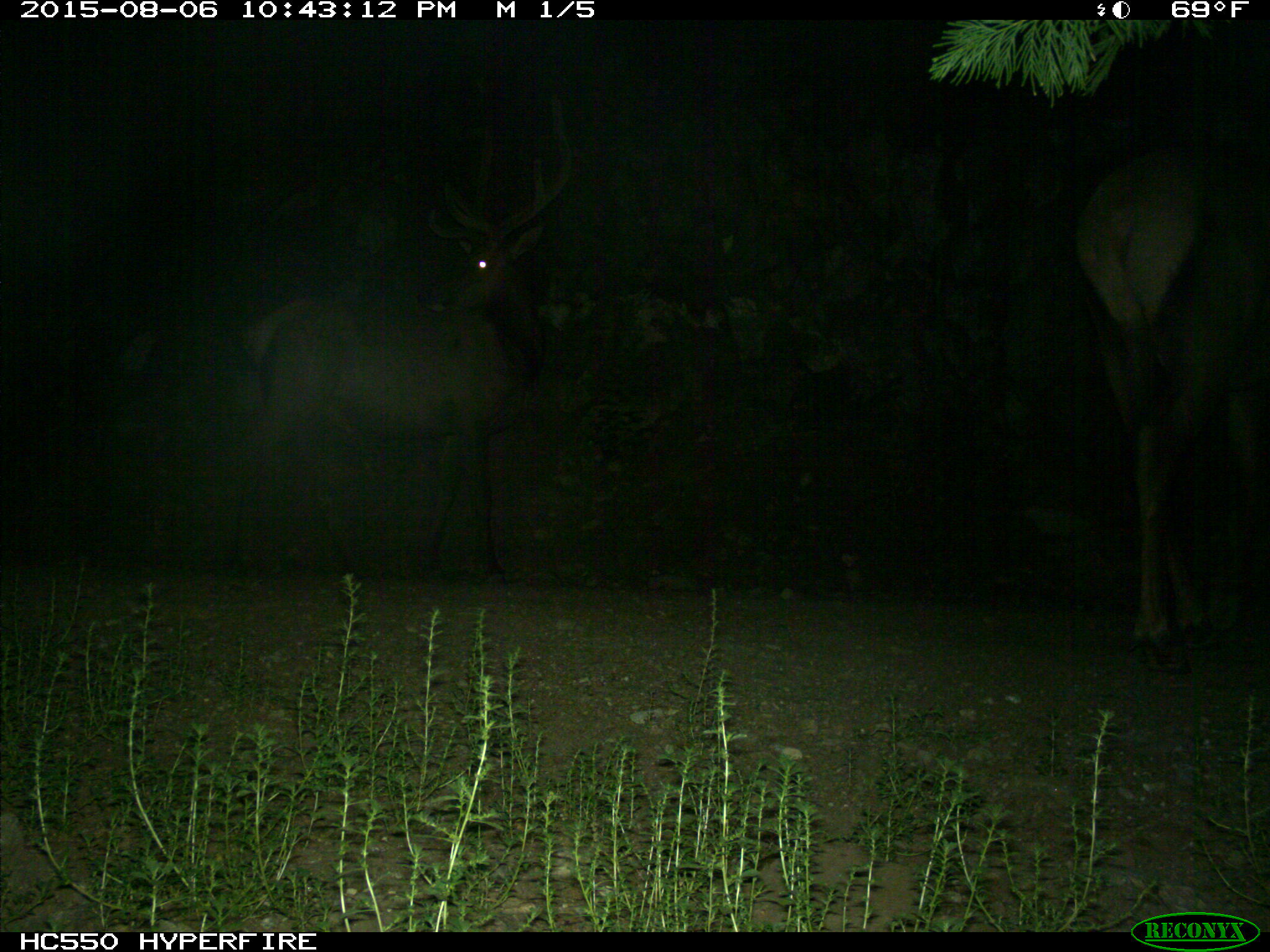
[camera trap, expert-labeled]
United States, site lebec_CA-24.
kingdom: Animalia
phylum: Chordata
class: Mammalia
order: Artiodactyla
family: Cervidae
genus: Cervus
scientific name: Cervus canadensis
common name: elk